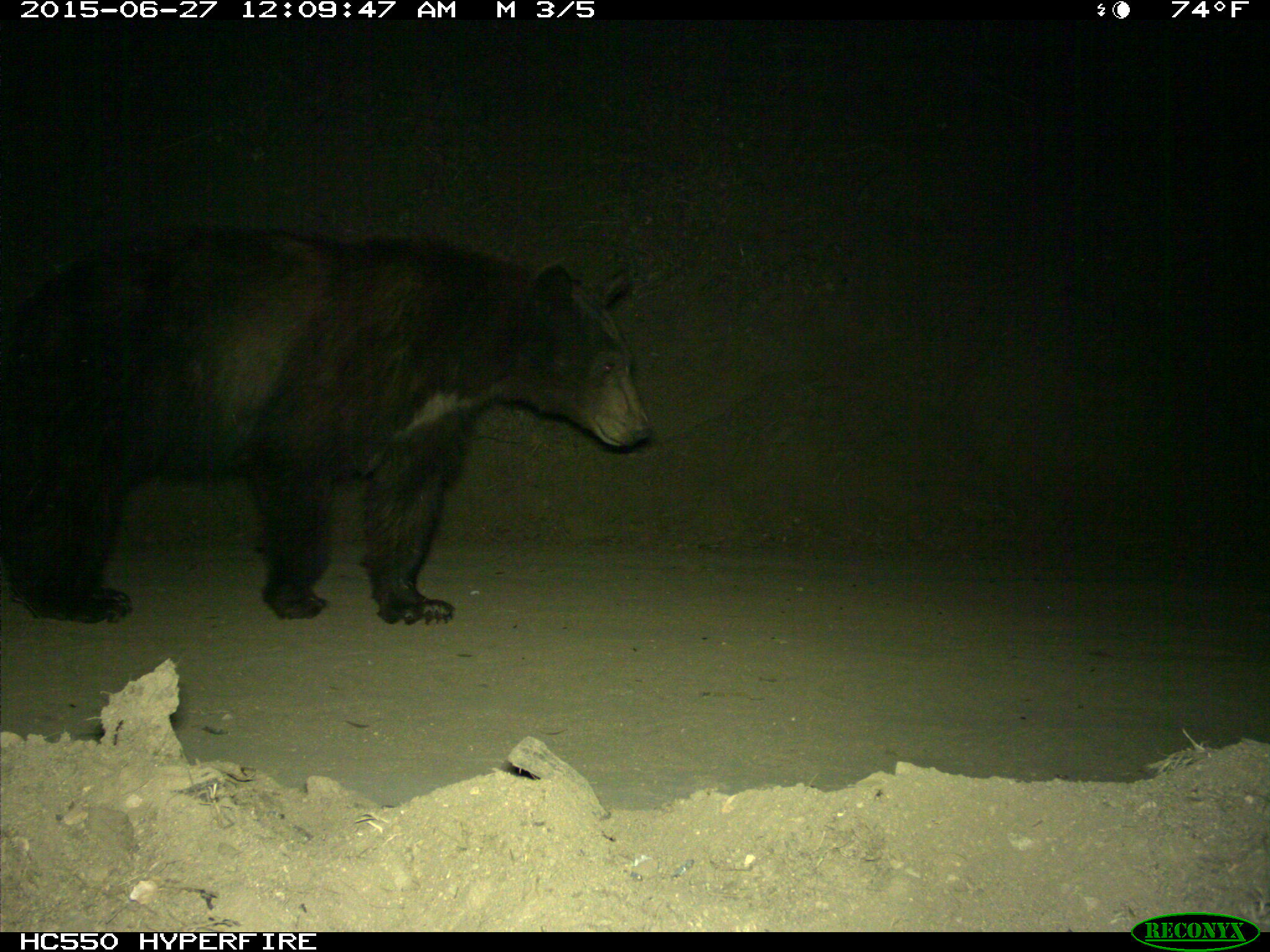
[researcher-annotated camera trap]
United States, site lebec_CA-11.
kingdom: Animalia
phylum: Chordata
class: Mammalia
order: Carnivora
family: Ursidae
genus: Ursus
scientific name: Ursus americanus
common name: american black bear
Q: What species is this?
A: Ursus americanus (american black bear).